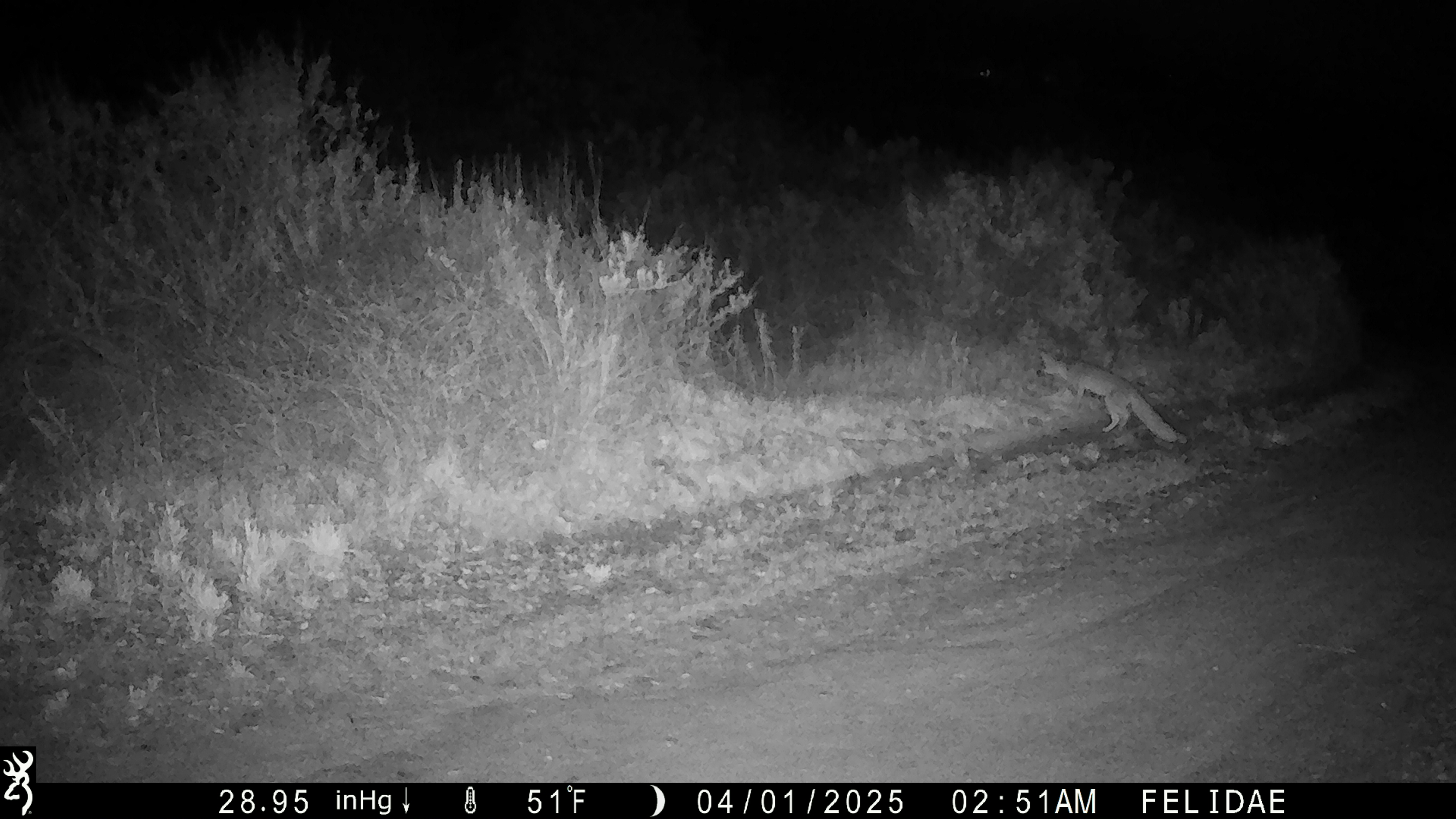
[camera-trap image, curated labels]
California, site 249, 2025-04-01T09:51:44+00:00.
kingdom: Animalia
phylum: Chordata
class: Mammalia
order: Carnivora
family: Canidae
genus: Urocyon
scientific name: Urocyon cinereoargenteus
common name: gray fox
Gray fox (Urocyon cinereoargenteus).